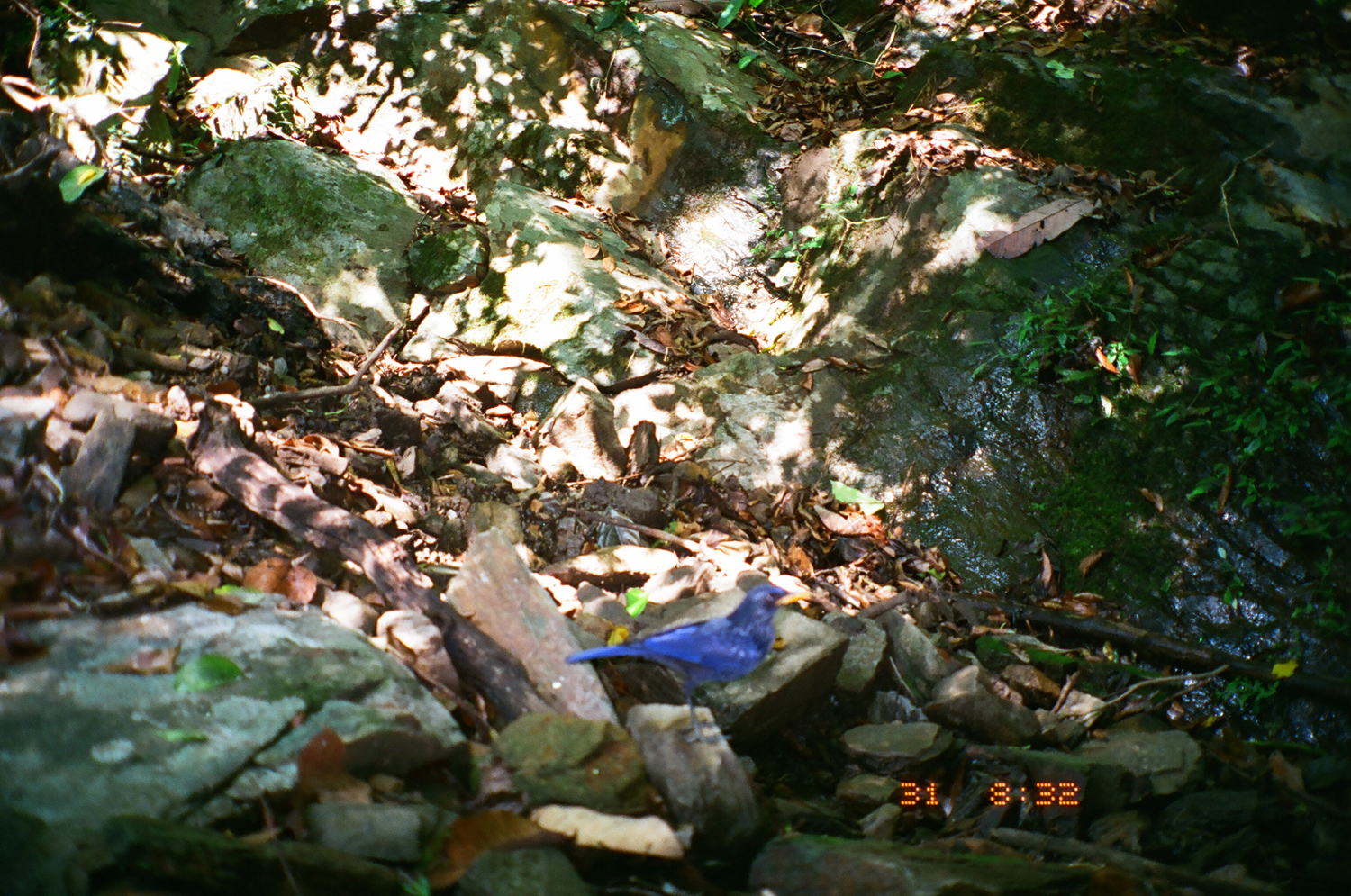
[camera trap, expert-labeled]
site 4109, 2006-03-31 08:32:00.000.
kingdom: Animalia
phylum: Chordata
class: Aves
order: Passeriformes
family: Muscicapidae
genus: Myophonus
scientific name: Myophonus caeruleus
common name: blue whistling thrush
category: myophonus caerulus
Myophonus caerulus (blue whistling thrush) (Myophonus caeruleus), count 1.